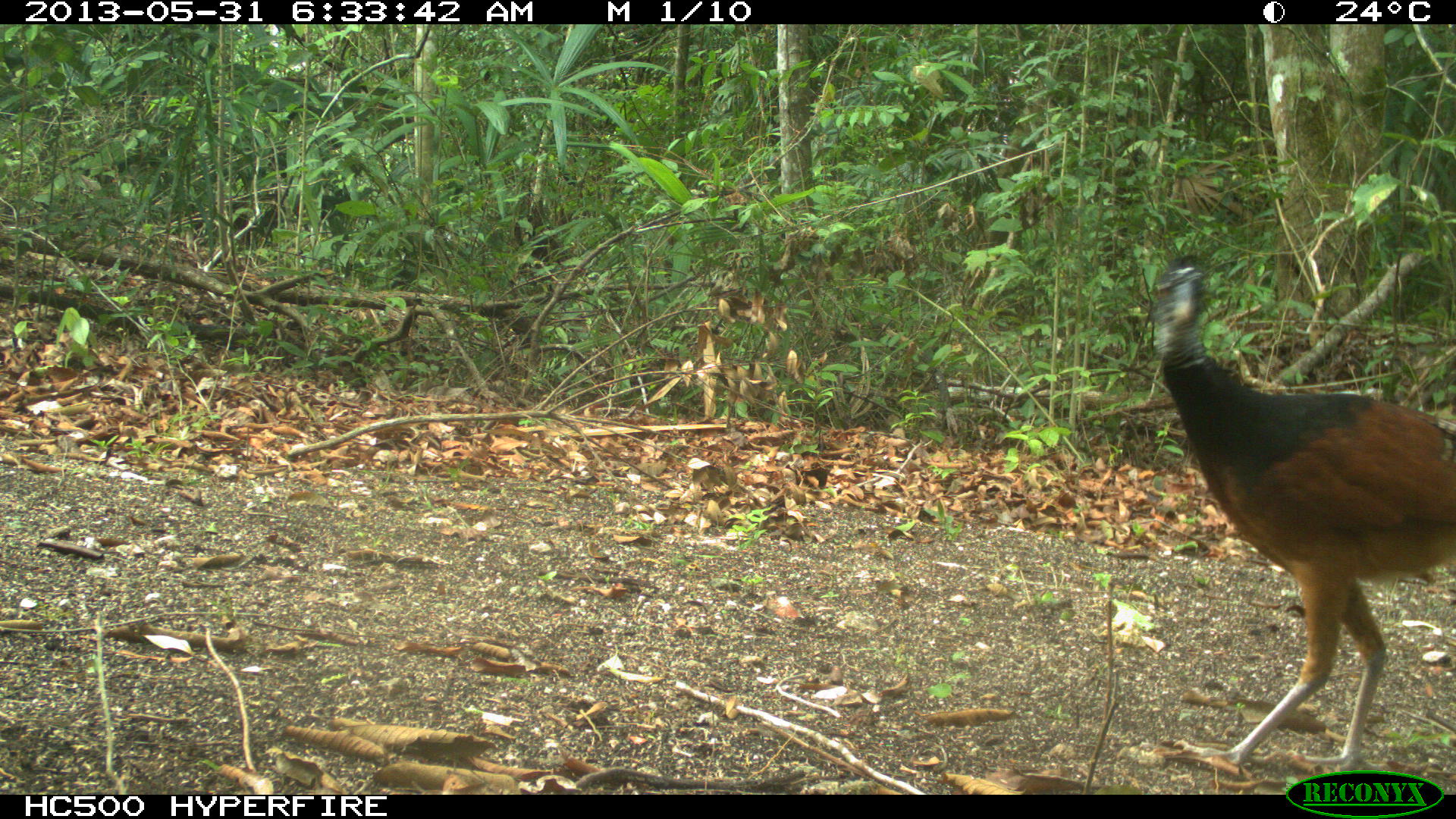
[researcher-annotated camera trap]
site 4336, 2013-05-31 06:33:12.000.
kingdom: Animalia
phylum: Chordata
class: Aves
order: Galliformes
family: Cracidae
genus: Crax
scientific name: Crax rubra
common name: great curassow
Crax rubra (great curassow), count 1, sex female.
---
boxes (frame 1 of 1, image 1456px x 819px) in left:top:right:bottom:
crax rubra: 1146:253:1456:771